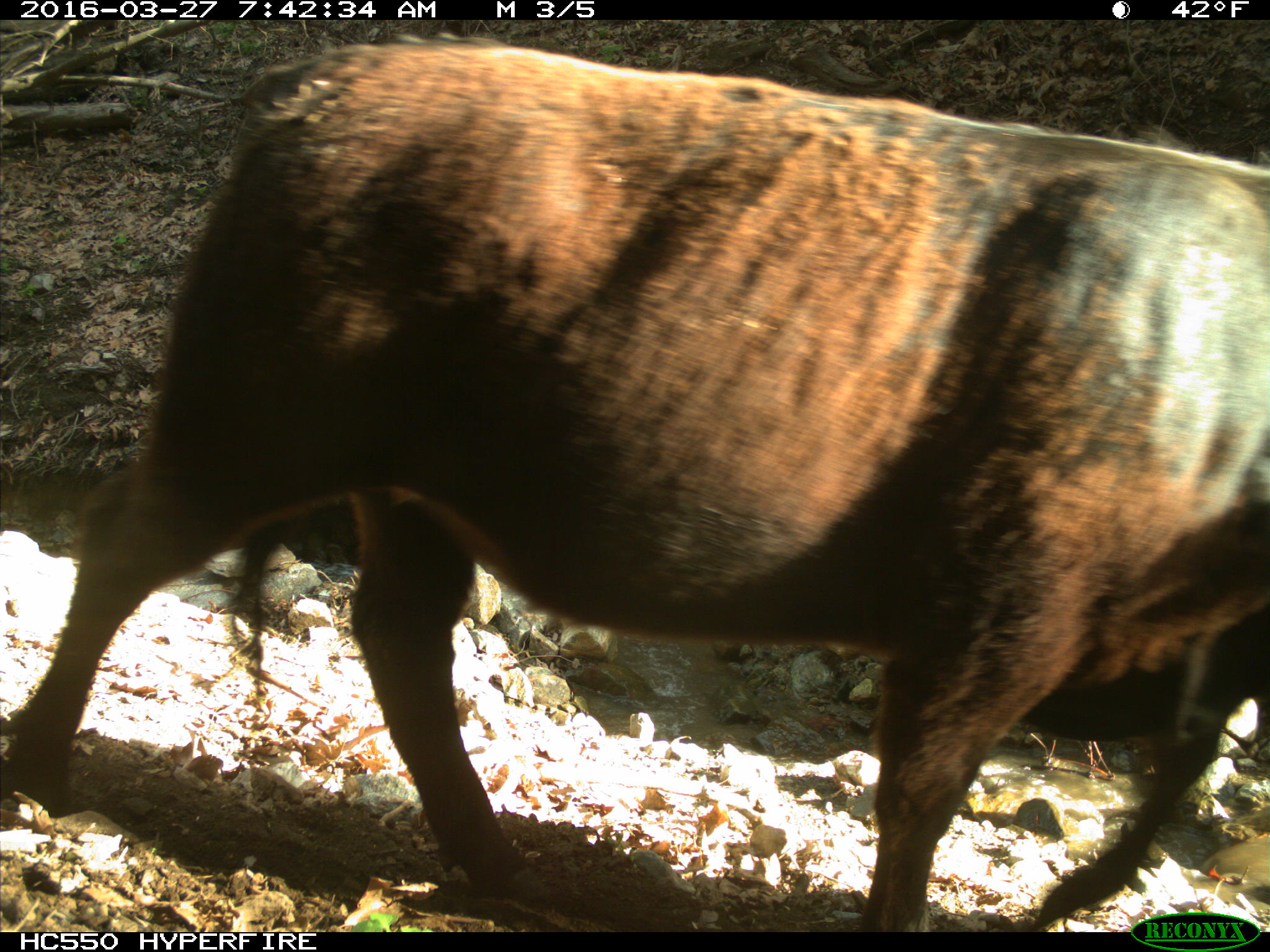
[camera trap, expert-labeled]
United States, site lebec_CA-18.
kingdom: Animalia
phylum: Chordata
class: Mammalia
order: Artiodactyla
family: Bovidae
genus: Bos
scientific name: Bos taurus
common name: domestic cow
Bos taurus (domestic cow).